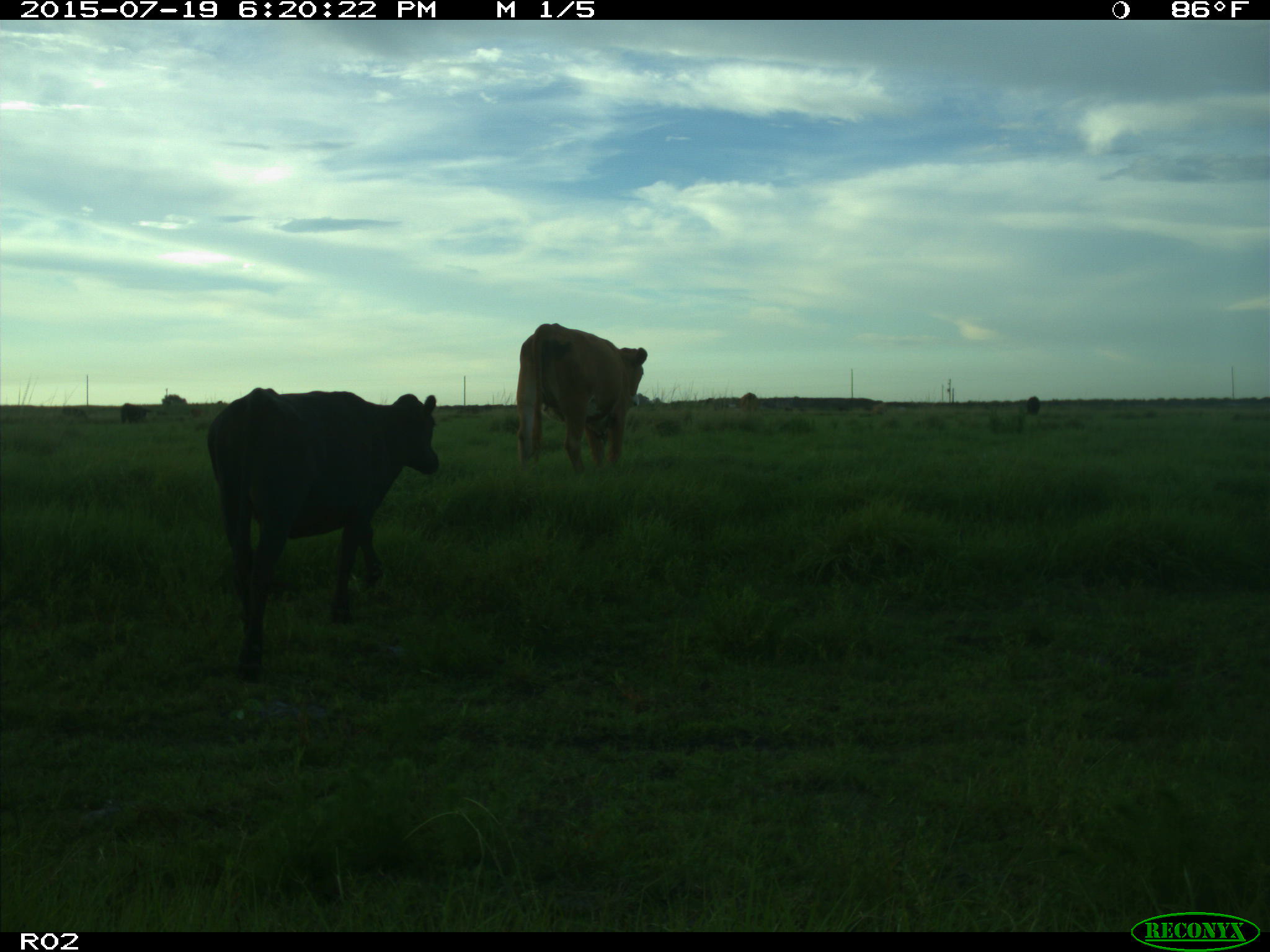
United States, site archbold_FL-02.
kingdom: Animalia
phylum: Chordata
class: Mammalia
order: Artiodactyla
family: Bovidae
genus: Bos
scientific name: Bos taurus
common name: domestic cow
Bos taurus (domestic cow).